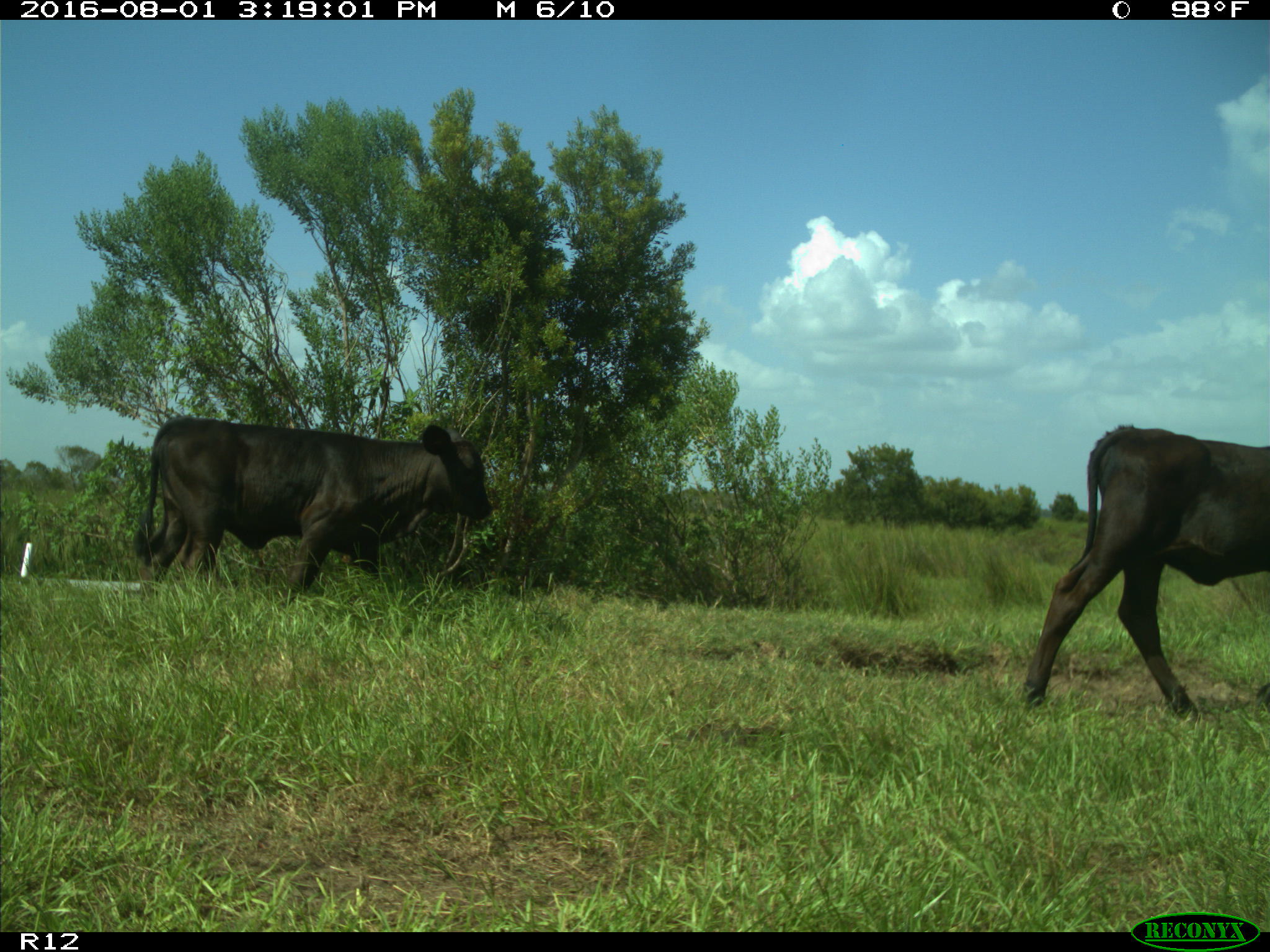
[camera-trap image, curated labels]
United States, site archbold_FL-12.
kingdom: Animalia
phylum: Chordata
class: Mammalia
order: Artiodactyla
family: Bovidae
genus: Bos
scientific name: Bos taurus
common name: domestic cow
Bos taurus (domestic cow).